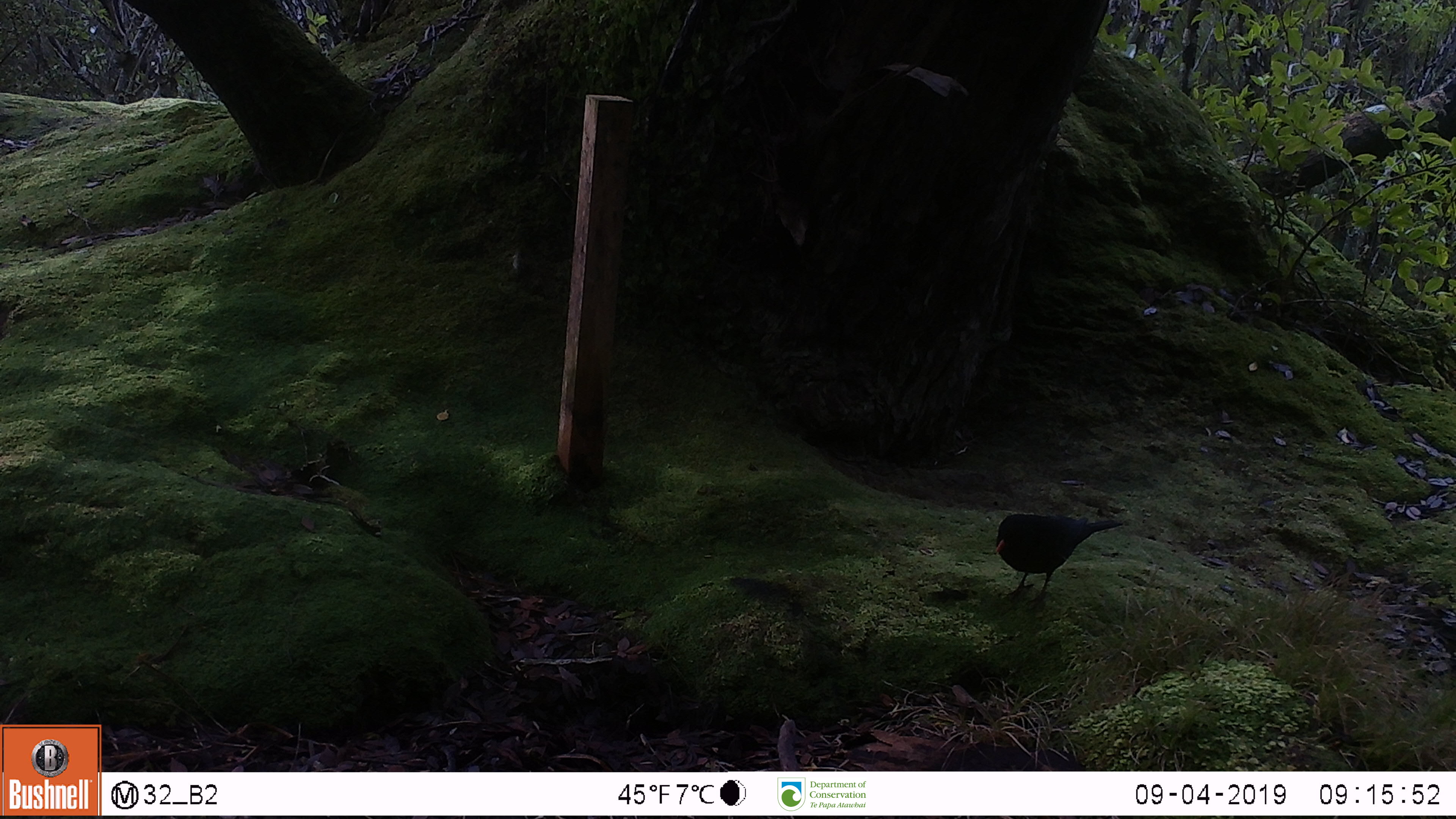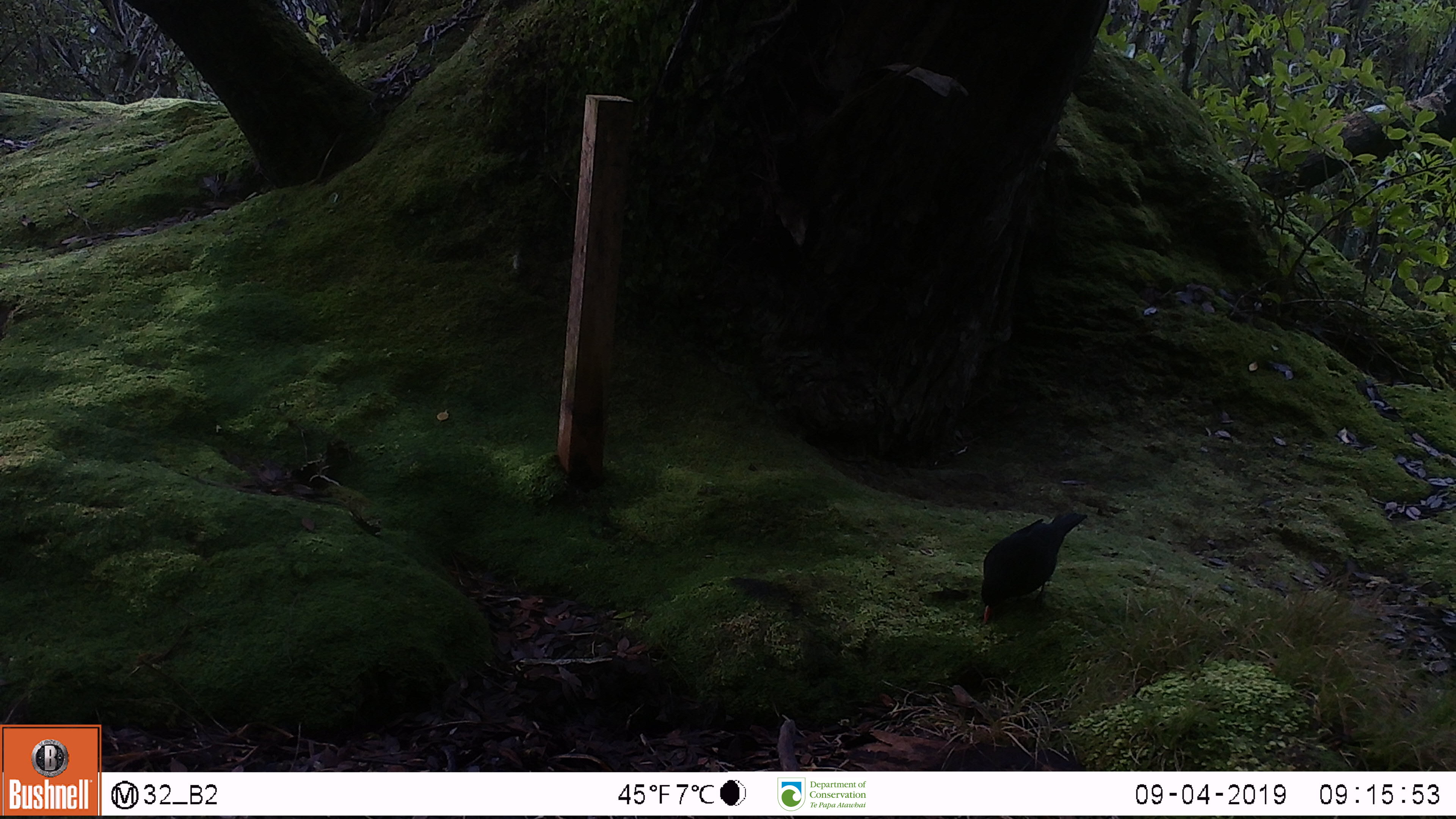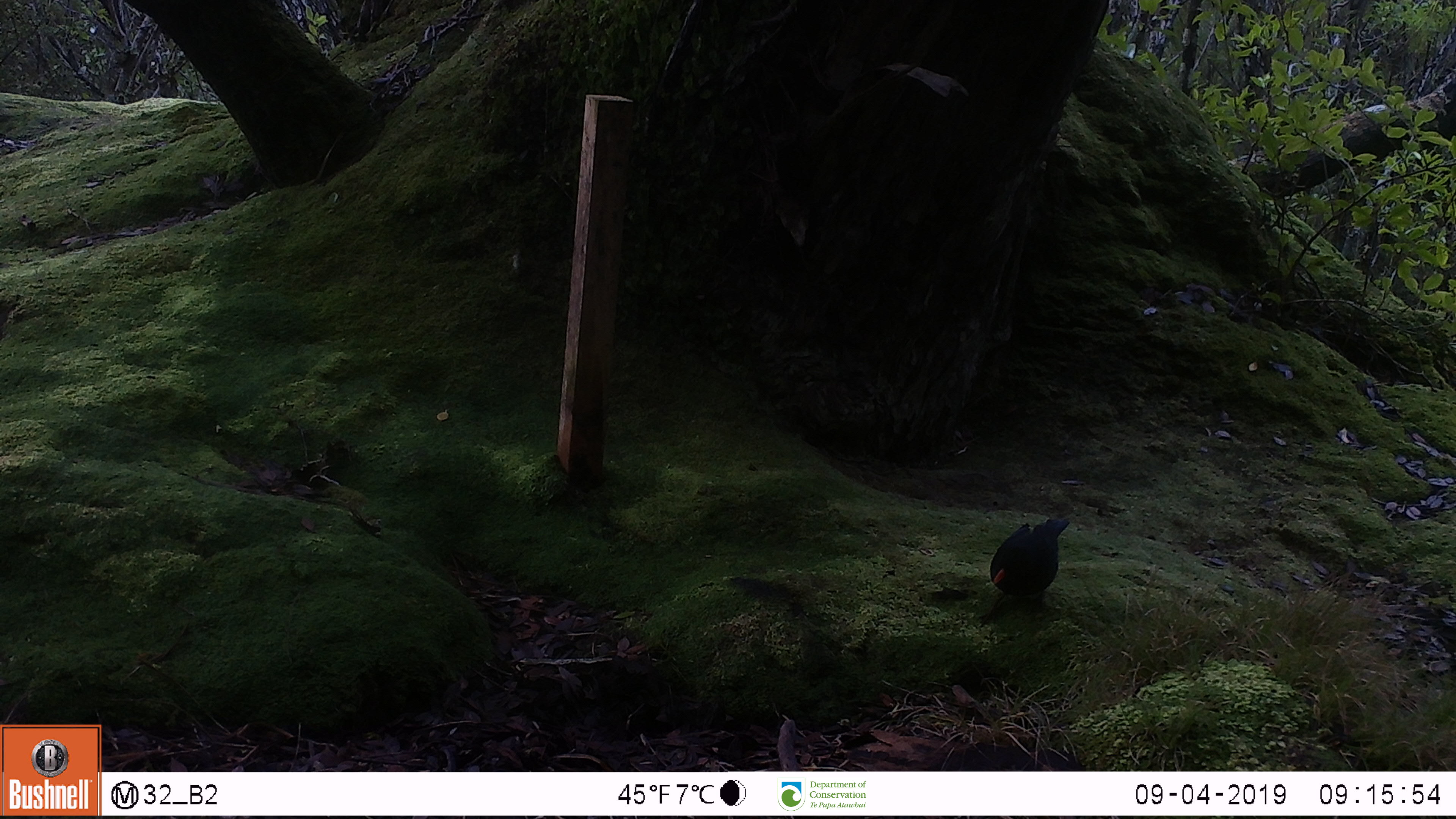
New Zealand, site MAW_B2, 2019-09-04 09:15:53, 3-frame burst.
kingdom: Animalia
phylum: Chordata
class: Aves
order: Passeriformes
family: Turdidae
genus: Turdus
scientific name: Turdus merula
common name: eurasian blackbird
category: blackbird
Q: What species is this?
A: Blackbird (eurasian blackbird) (Turdus merula).